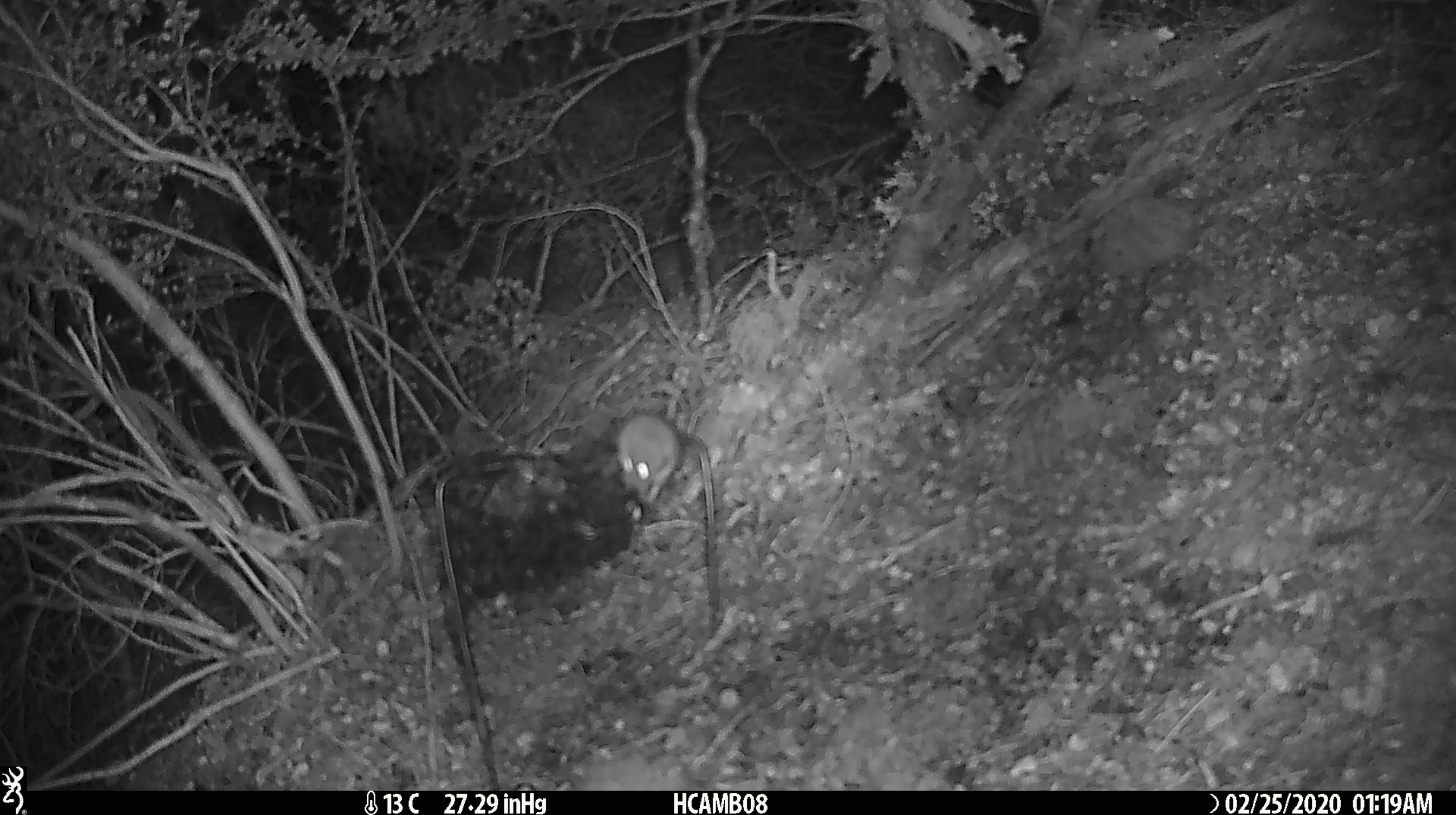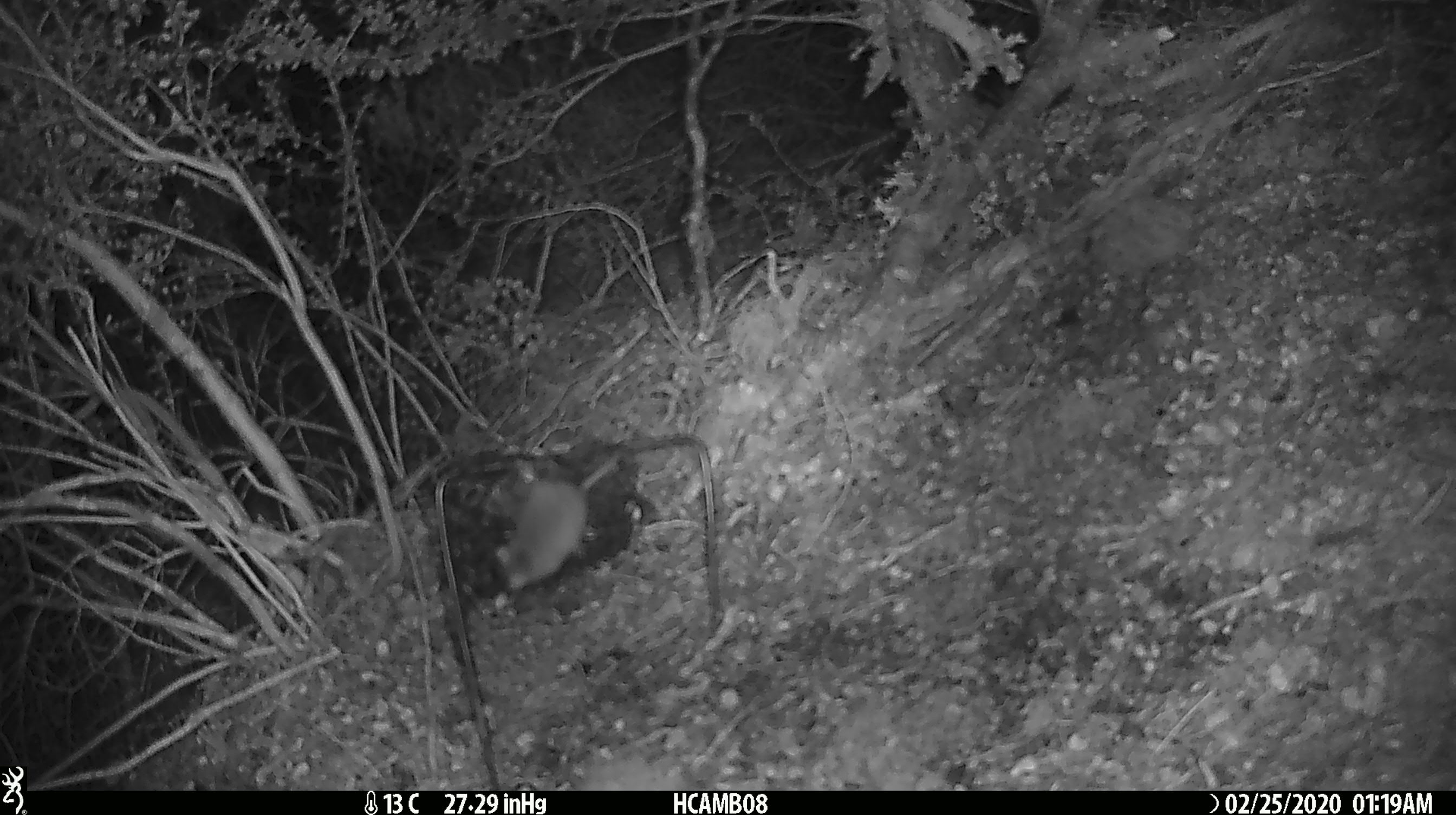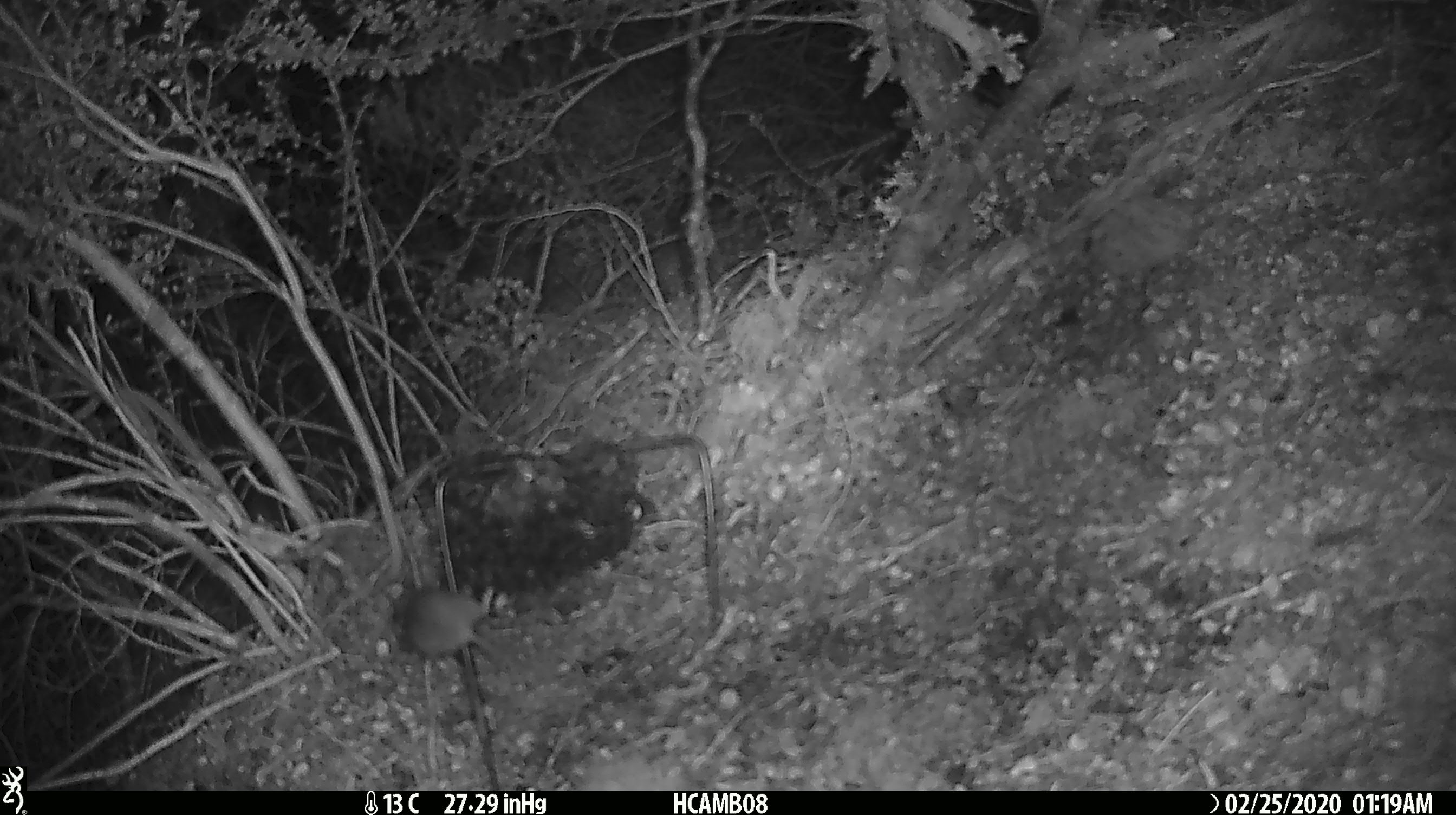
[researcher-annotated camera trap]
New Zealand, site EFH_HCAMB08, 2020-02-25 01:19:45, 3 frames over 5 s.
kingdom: Animalia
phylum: Chordata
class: Mammalia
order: Rodentia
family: Muridae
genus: Mus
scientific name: Mus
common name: mouse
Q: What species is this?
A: Mouse (Mus).